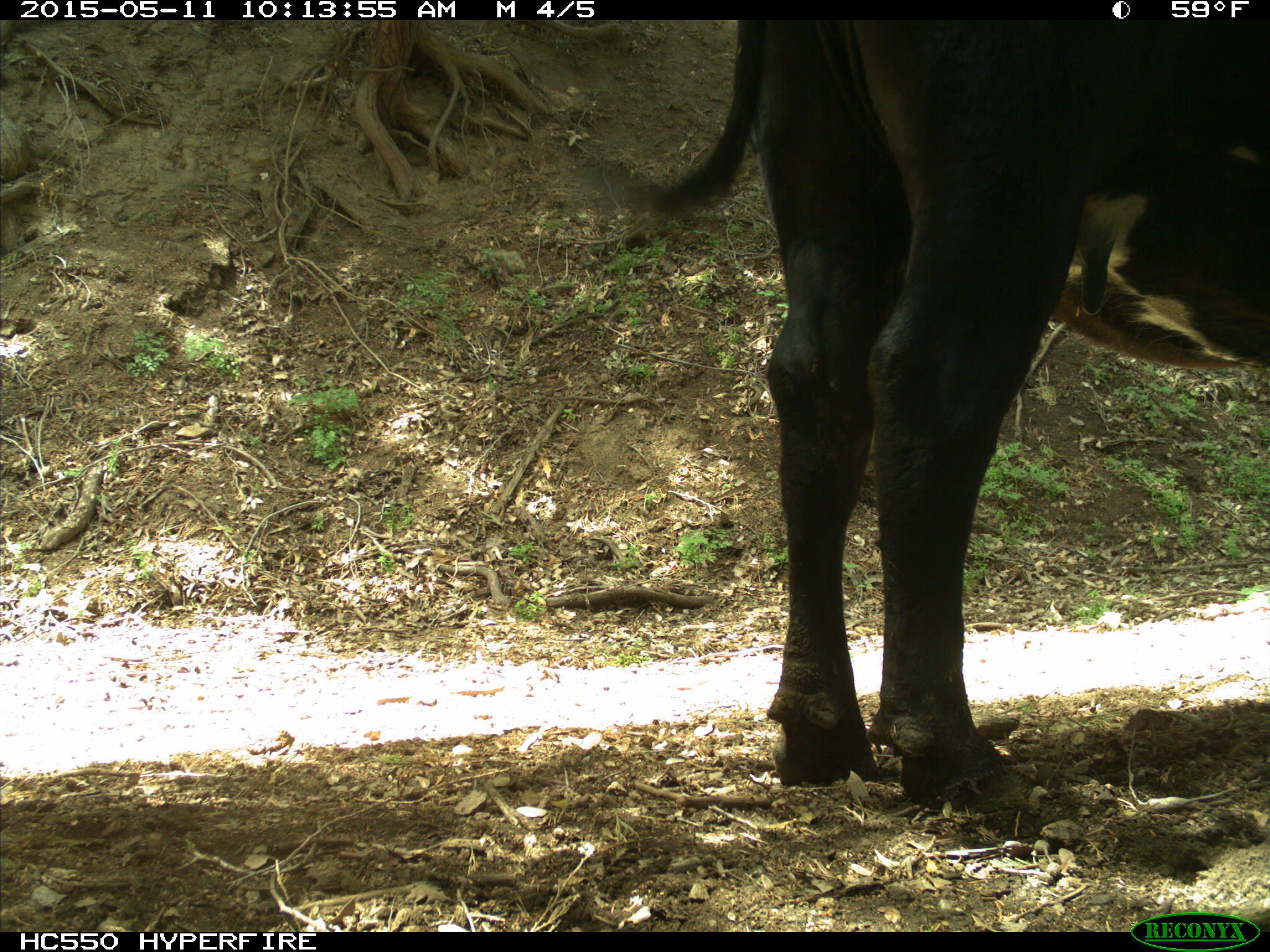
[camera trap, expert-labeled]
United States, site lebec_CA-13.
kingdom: Animalia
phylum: Chordata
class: Mammalia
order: Artiodactyla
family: Bovidae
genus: Bos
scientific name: Bos taurus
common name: domestic cow